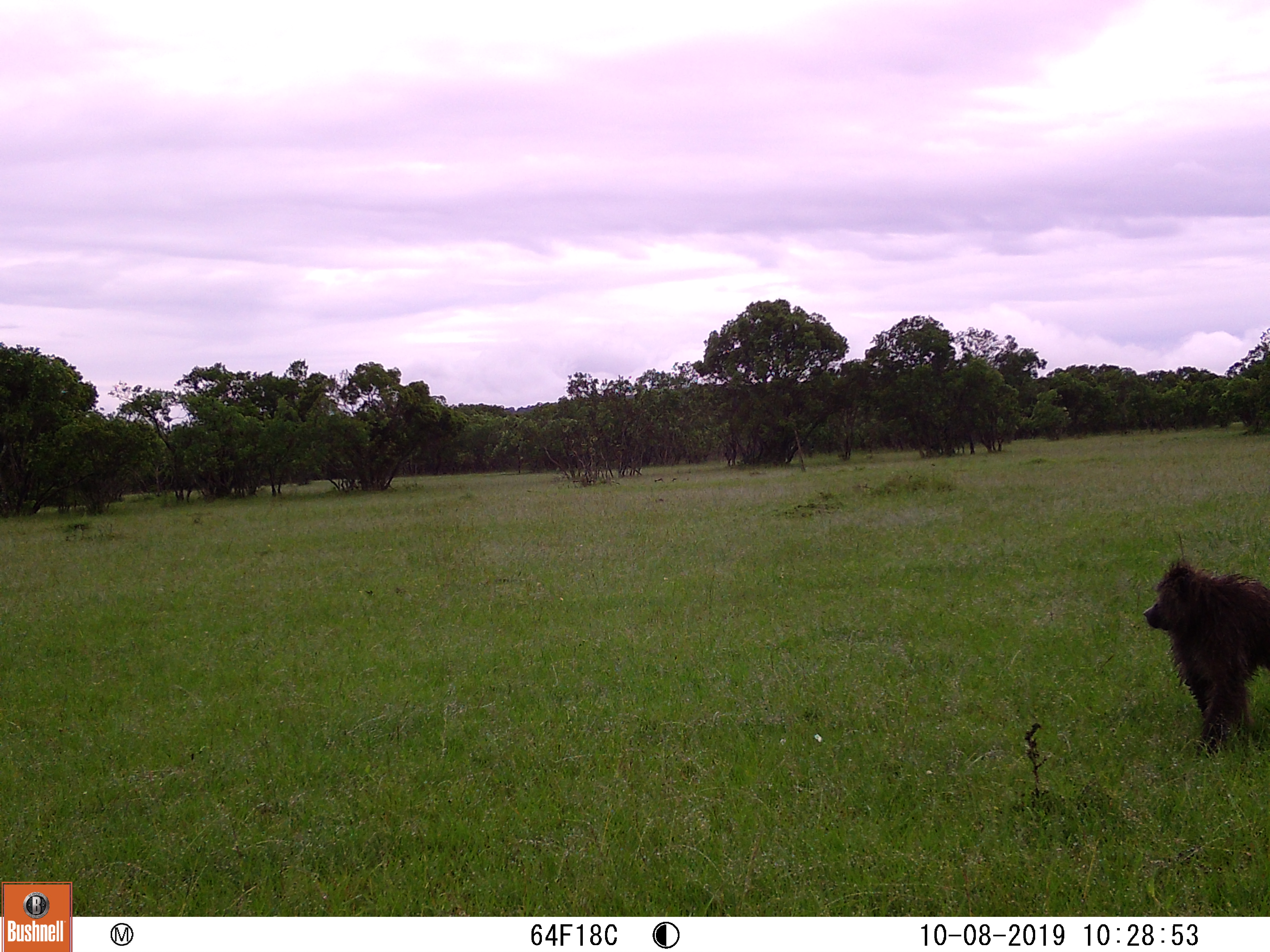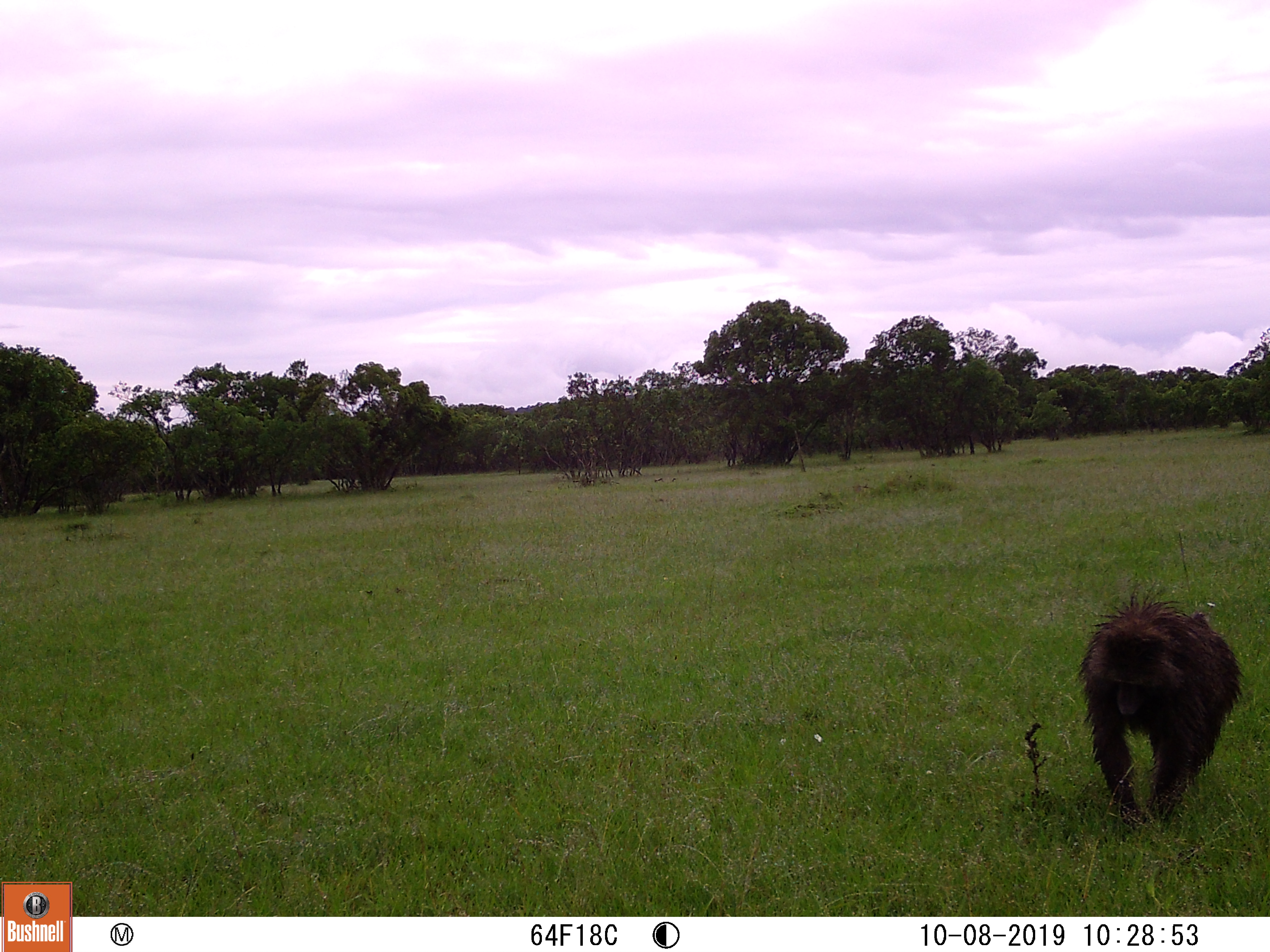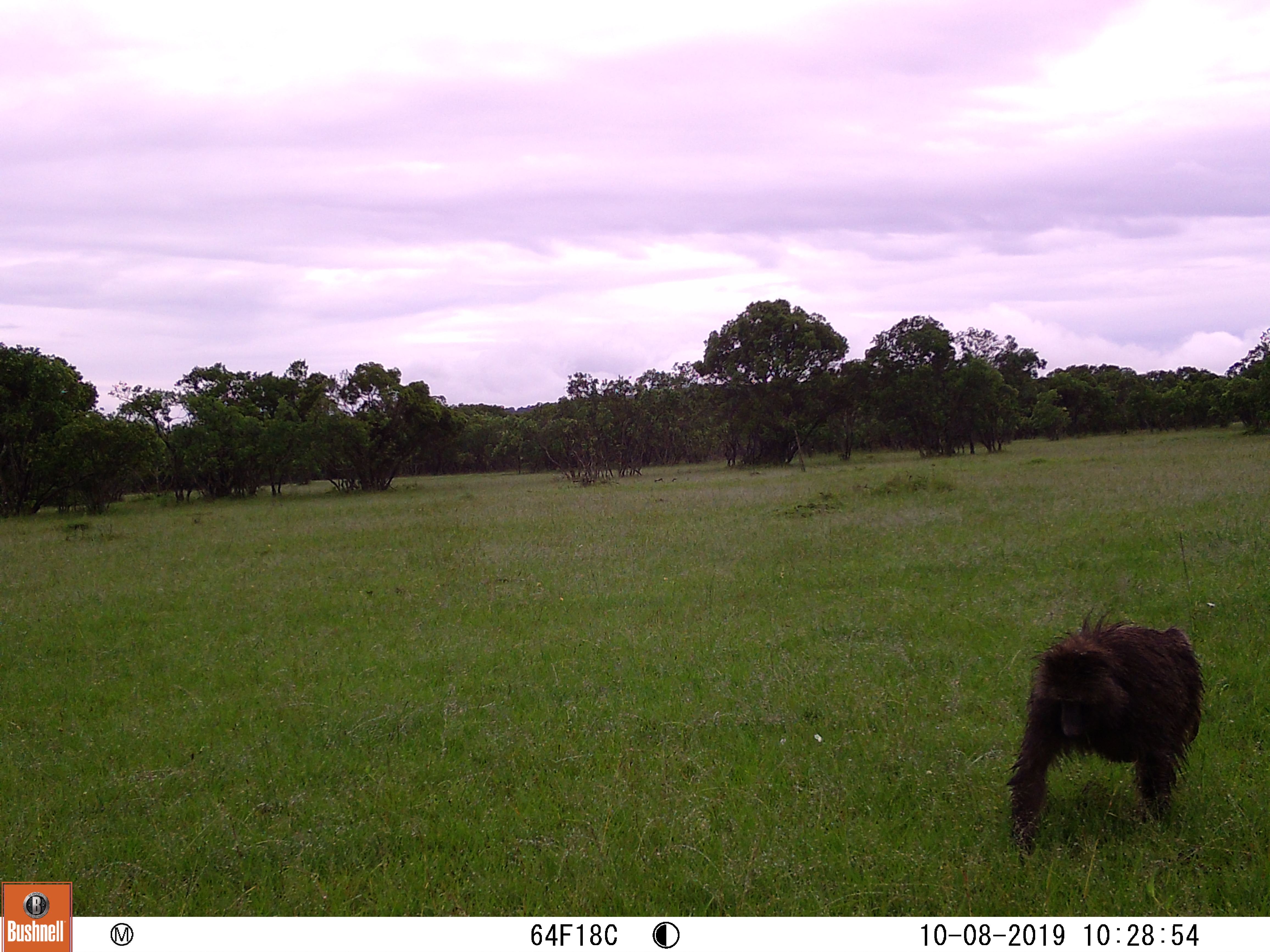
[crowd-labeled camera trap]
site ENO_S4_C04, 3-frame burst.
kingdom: Animalia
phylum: Chordata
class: Mammalia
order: Primates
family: Cercopithecidae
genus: Papio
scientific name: Papio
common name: baboon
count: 1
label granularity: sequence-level